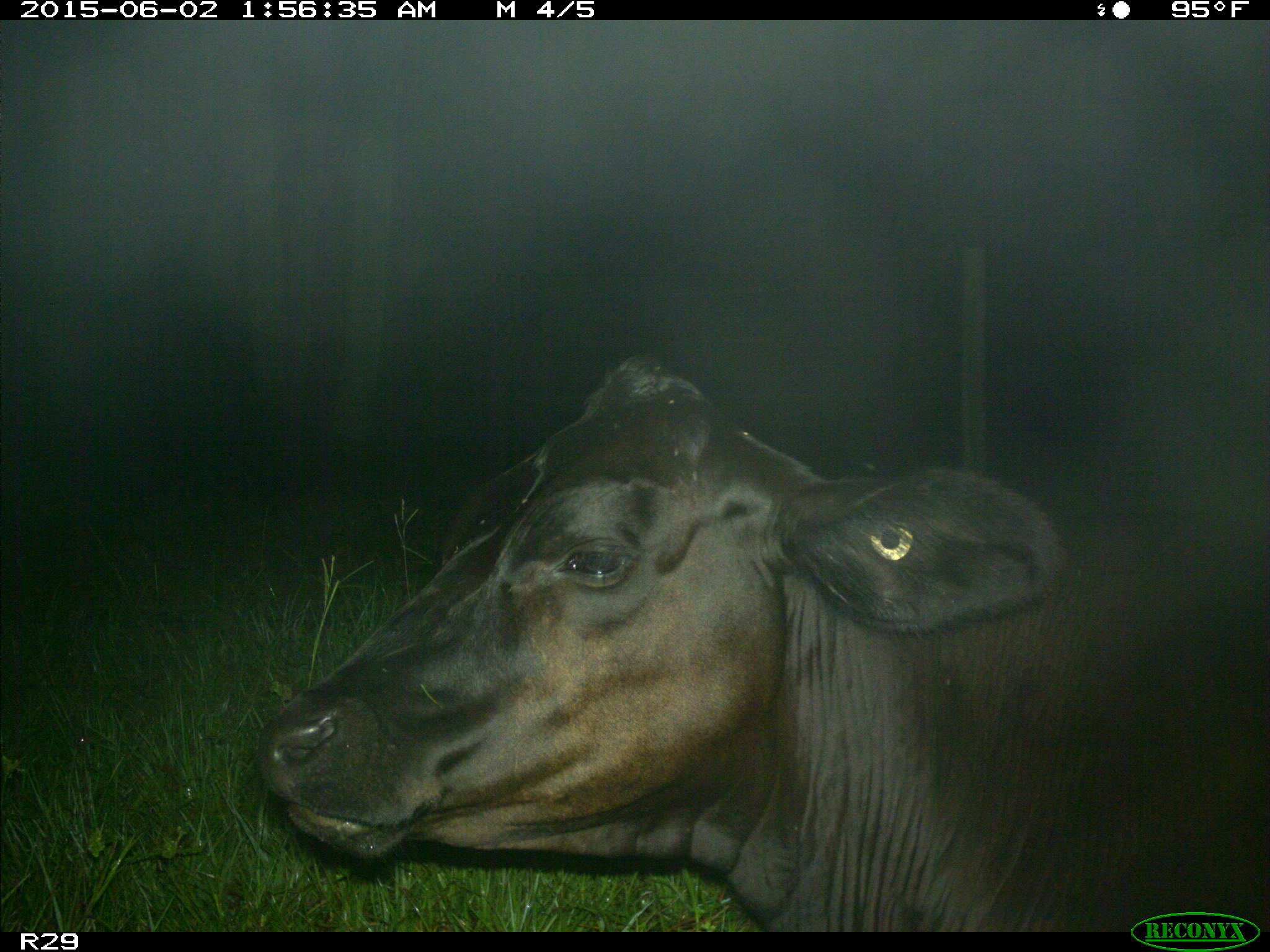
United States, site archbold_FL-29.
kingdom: Animalia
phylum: Chordata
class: Mammalia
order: Artiodactyla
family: Bovidae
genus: Bos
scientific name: Bos taurus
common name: domestic cow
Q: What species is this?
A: Bos taurus (domestic cow).